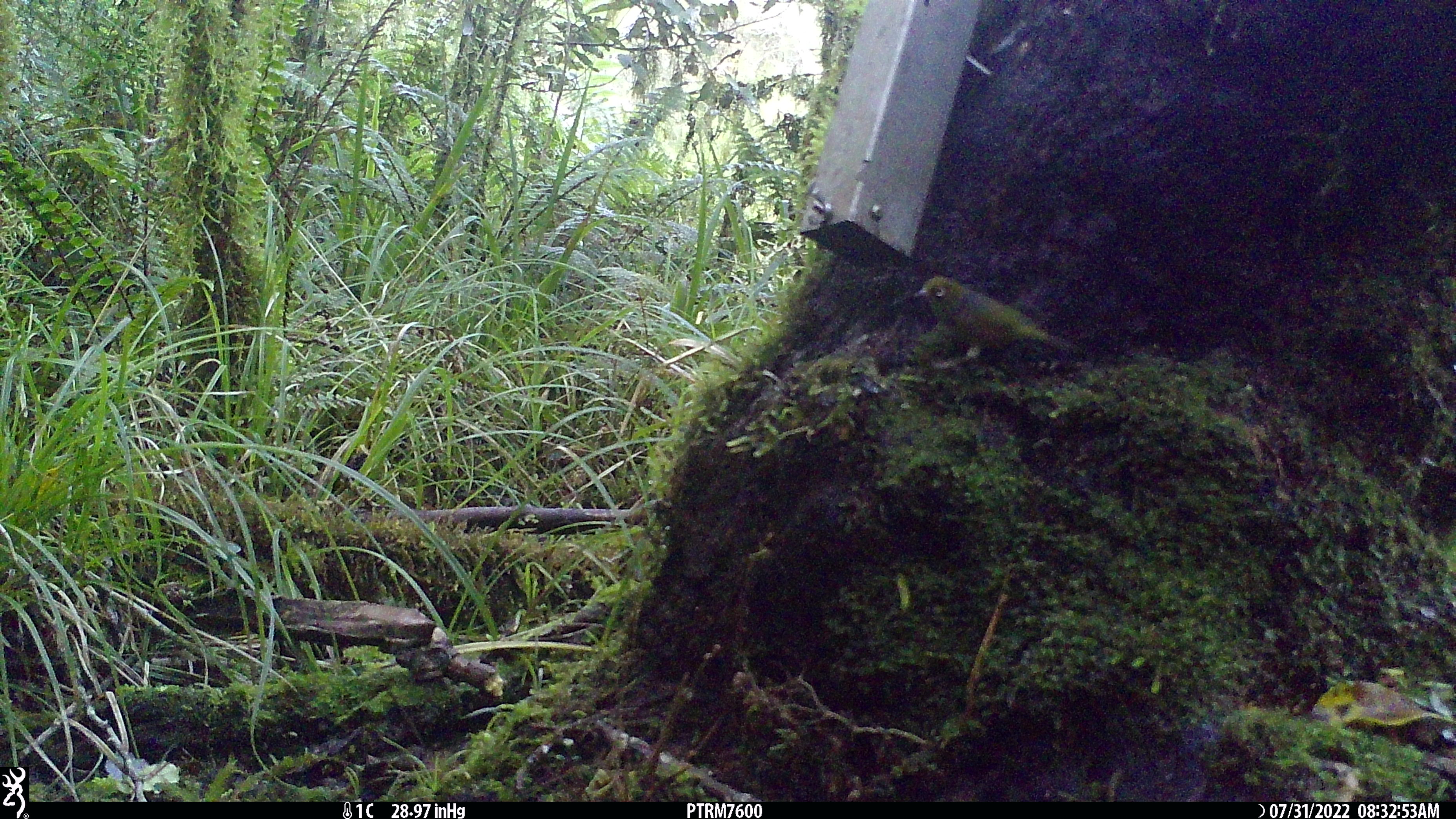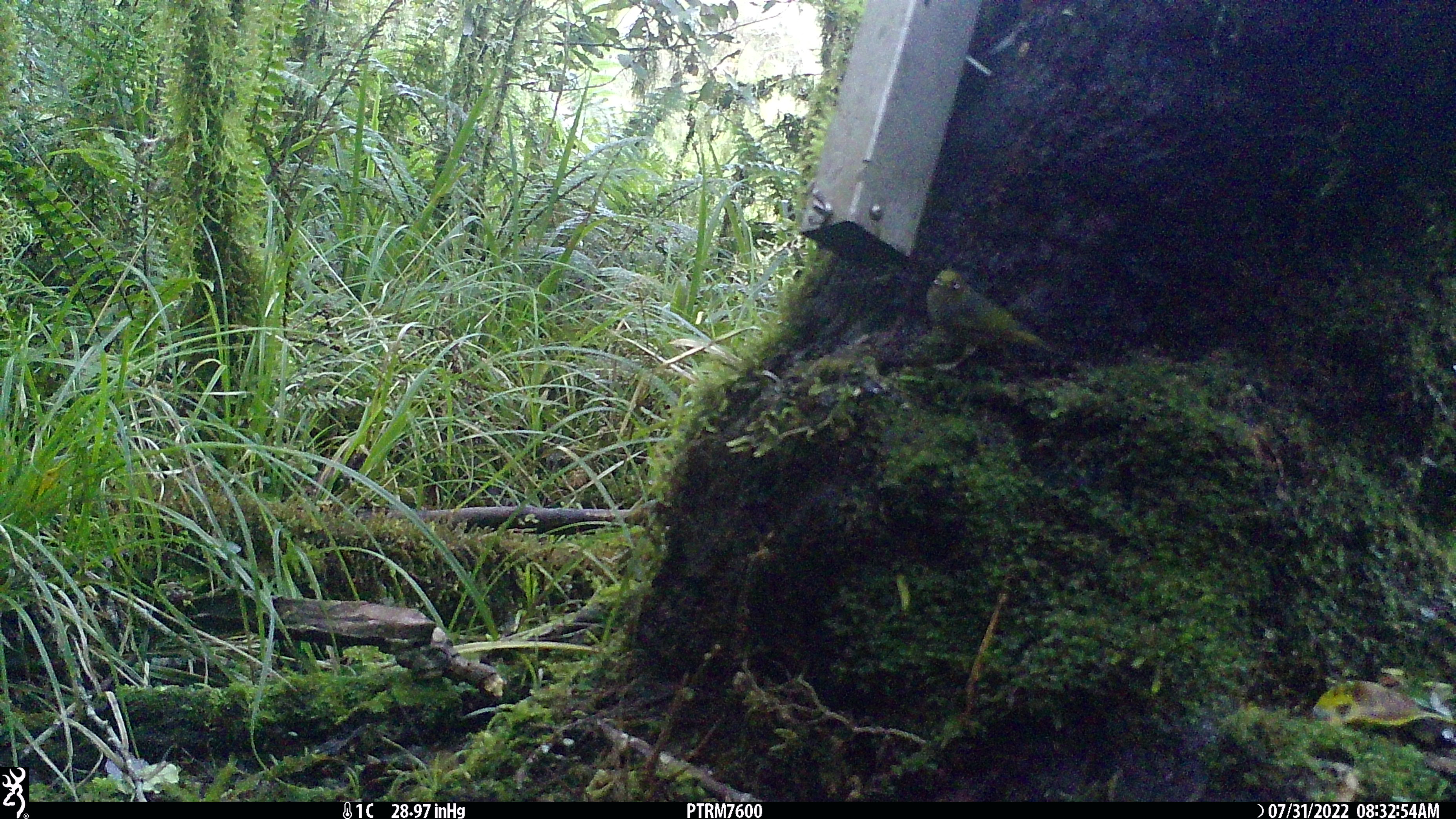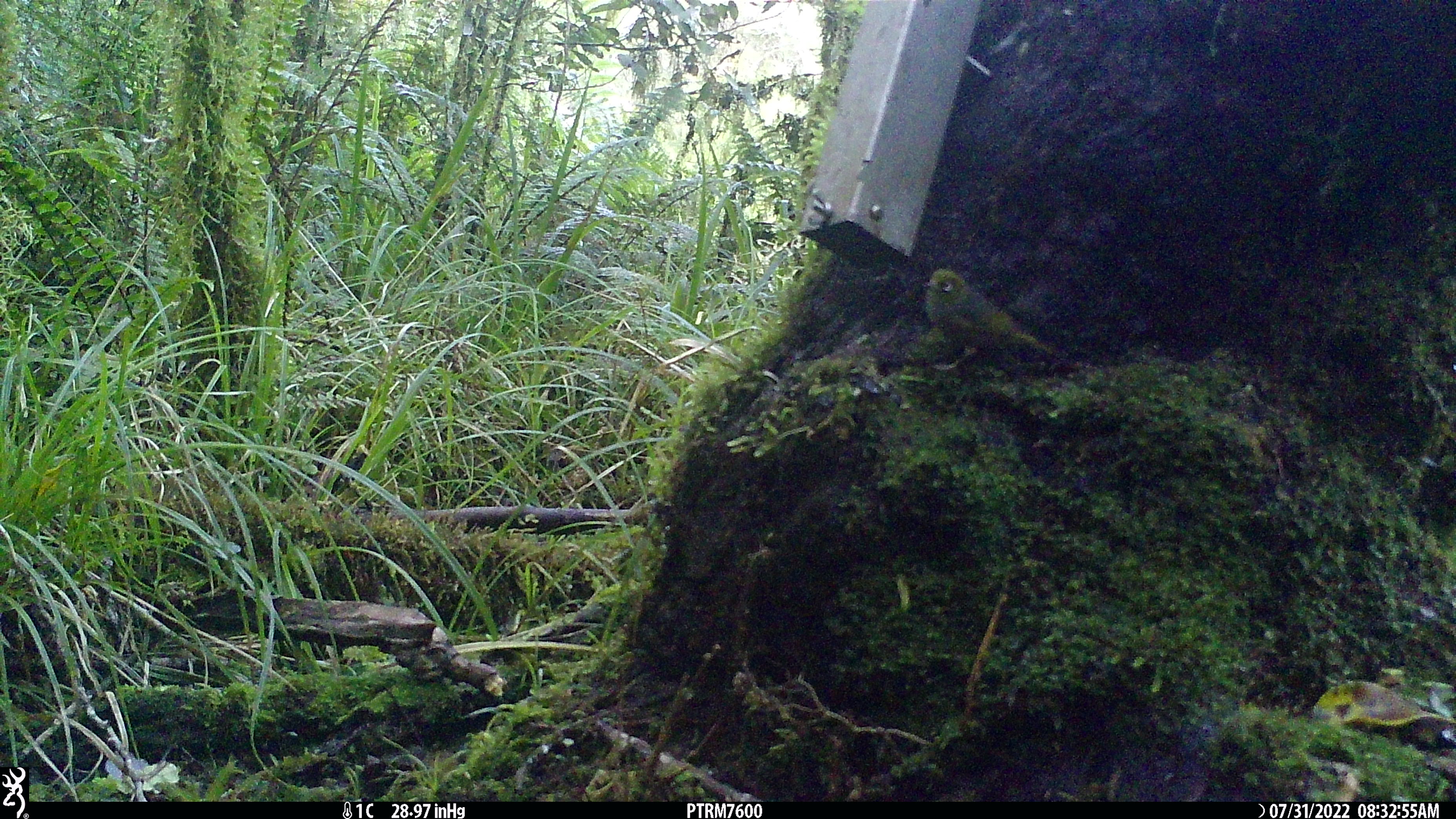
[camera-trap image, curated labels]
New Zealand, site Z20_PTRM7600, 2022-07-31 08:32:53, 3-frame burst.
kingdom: Animalia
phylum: Chordata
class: Aves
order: Passeriformes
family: Zosteropidae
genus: Zosterops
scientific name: Zosterops lateralis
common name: silvereye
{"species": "silvereye (Zosterops lateralis)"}